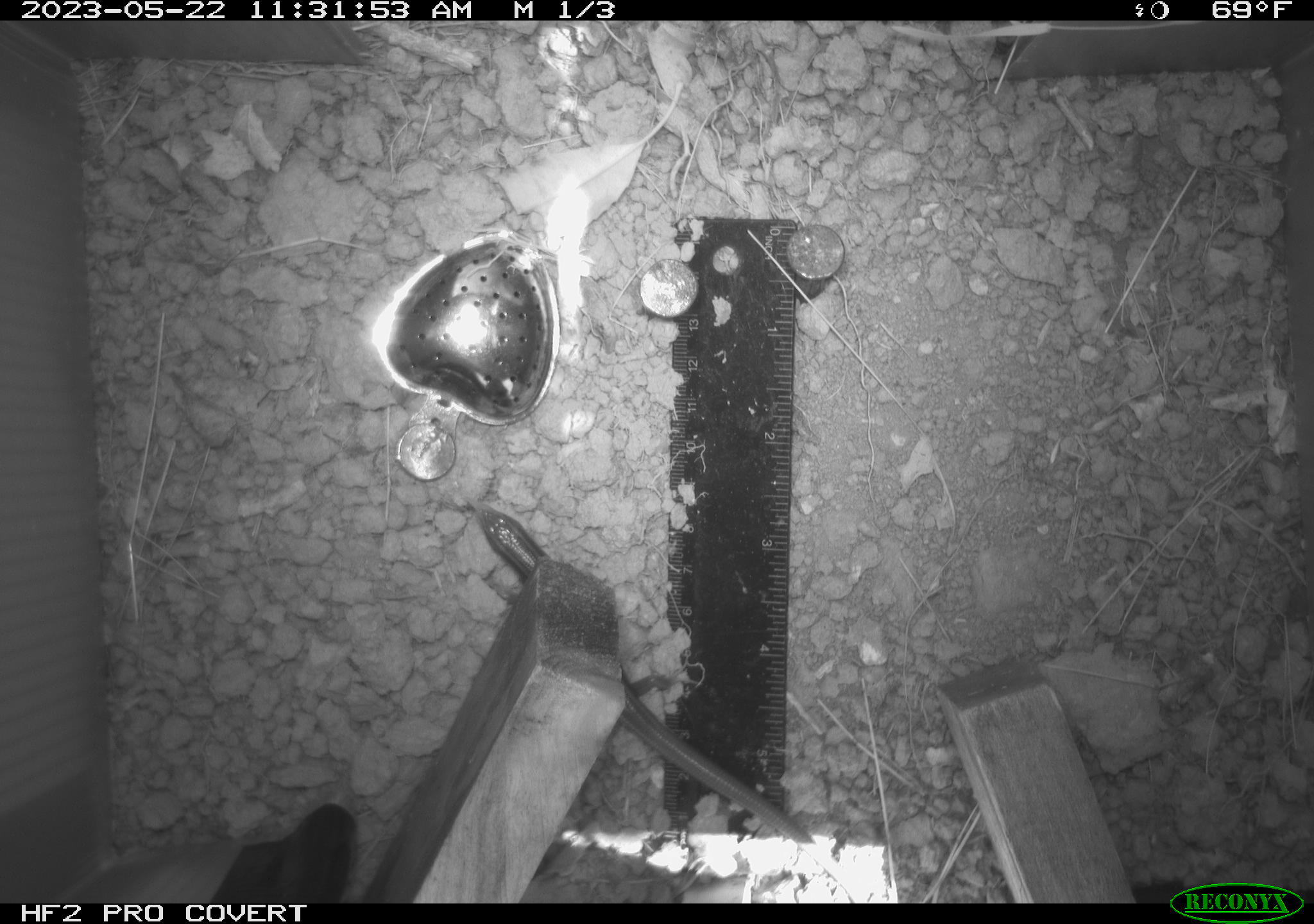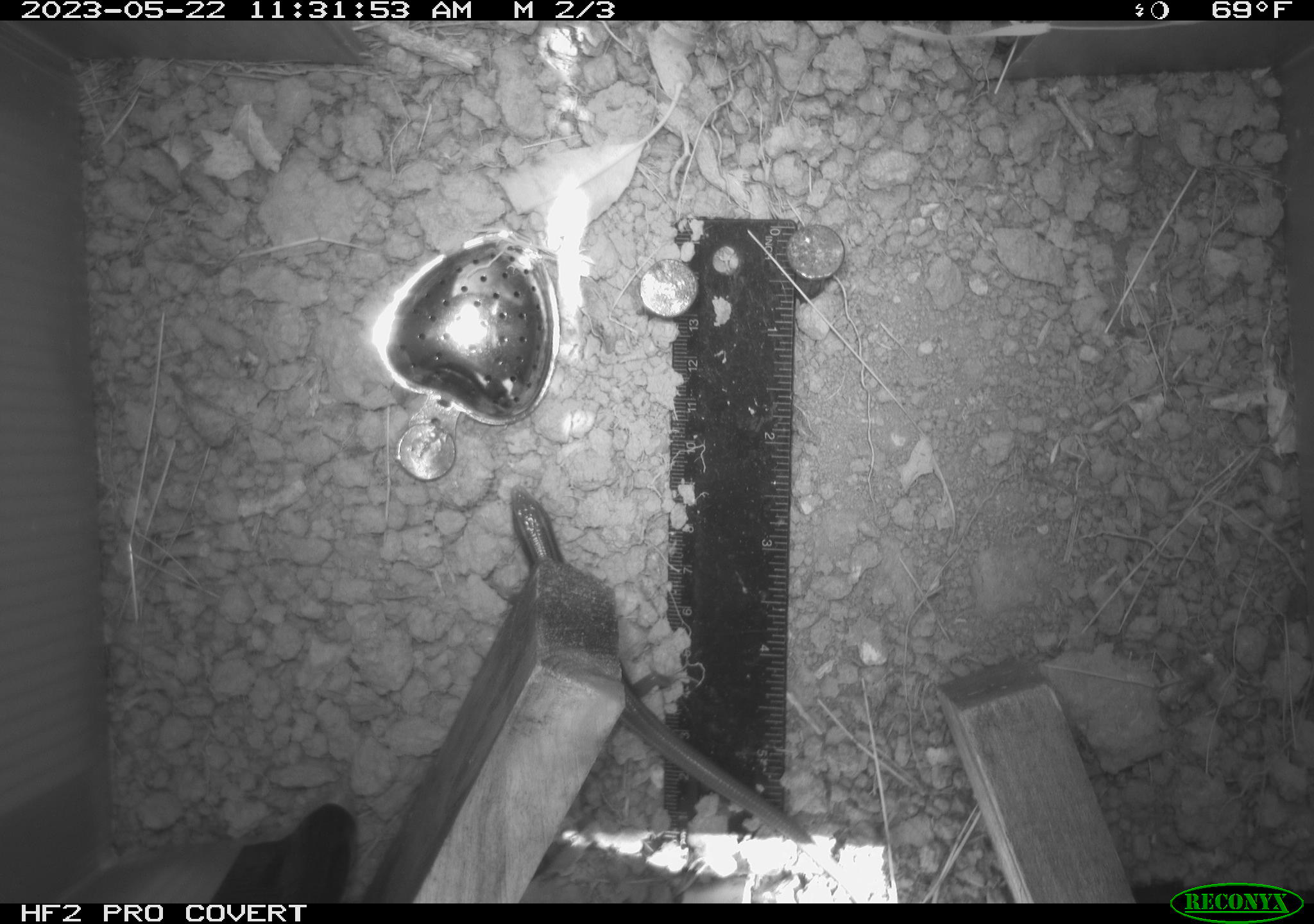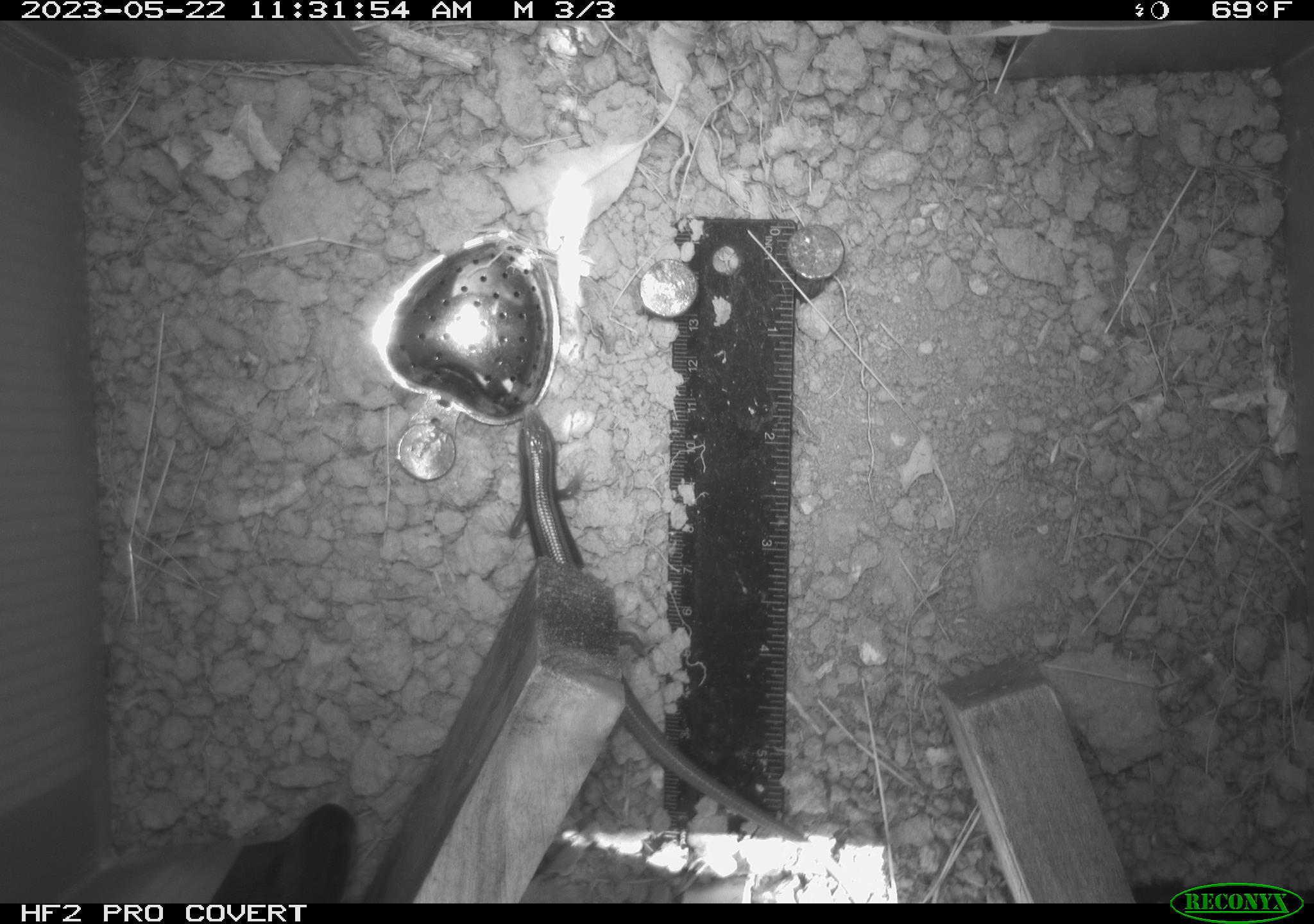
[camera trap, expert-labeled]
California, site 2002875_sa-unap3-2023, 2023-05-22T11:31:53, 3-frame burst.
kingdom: Animalia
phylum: Chordata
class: Reptilia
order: Squamata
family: Scincidae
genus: Plestiodon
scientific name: Plestiodon skiltonianus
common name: western skink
Western skink (Plestiodon skiltonianus).